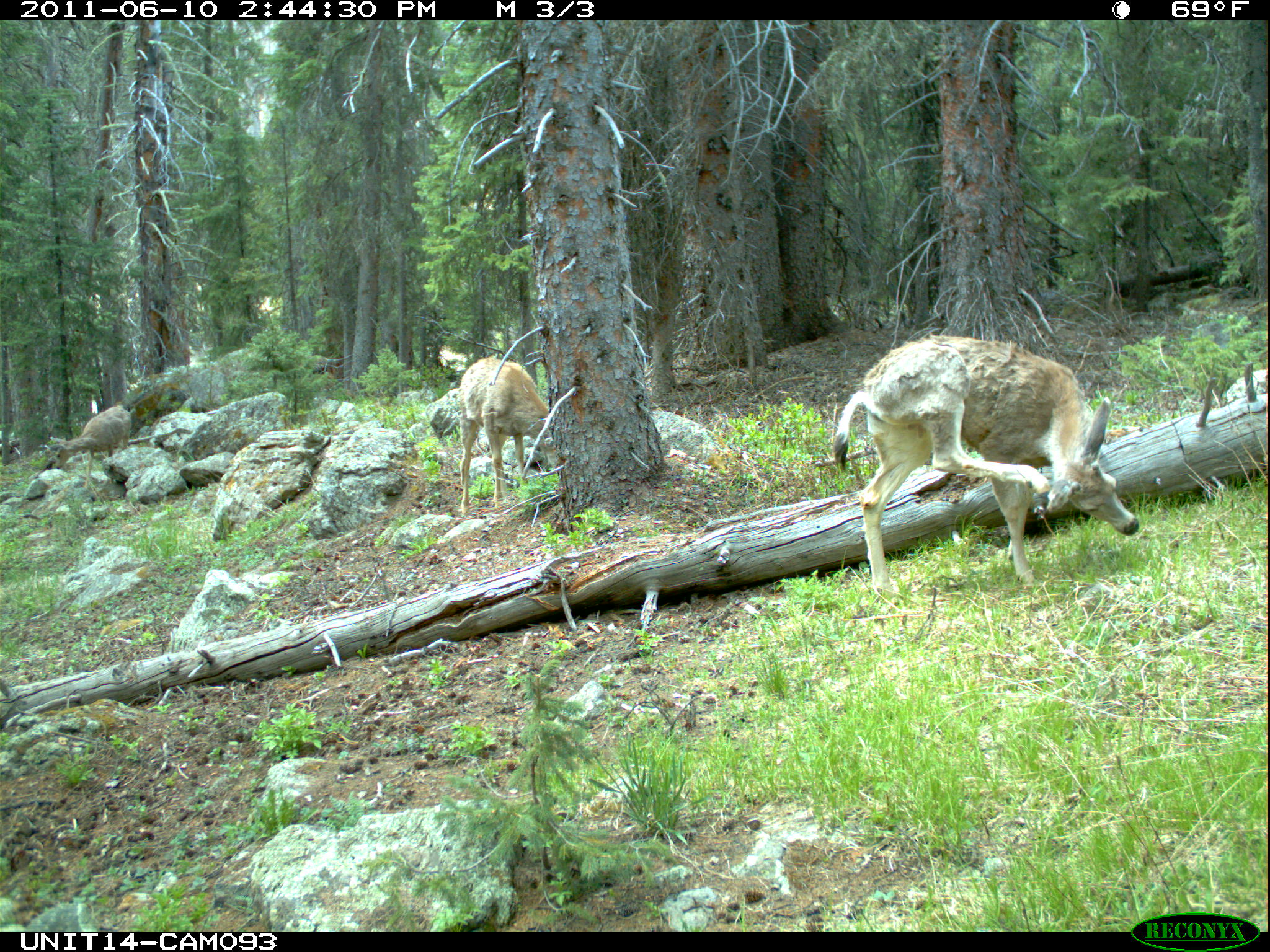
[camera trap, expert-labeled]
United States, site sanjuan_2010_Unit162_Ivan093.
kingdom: Animalia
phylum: Chordata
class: Mammalia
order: Artiodactyla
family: Cervidae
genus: Odocoileus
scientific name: Odocoileus hemionus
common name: mule deer